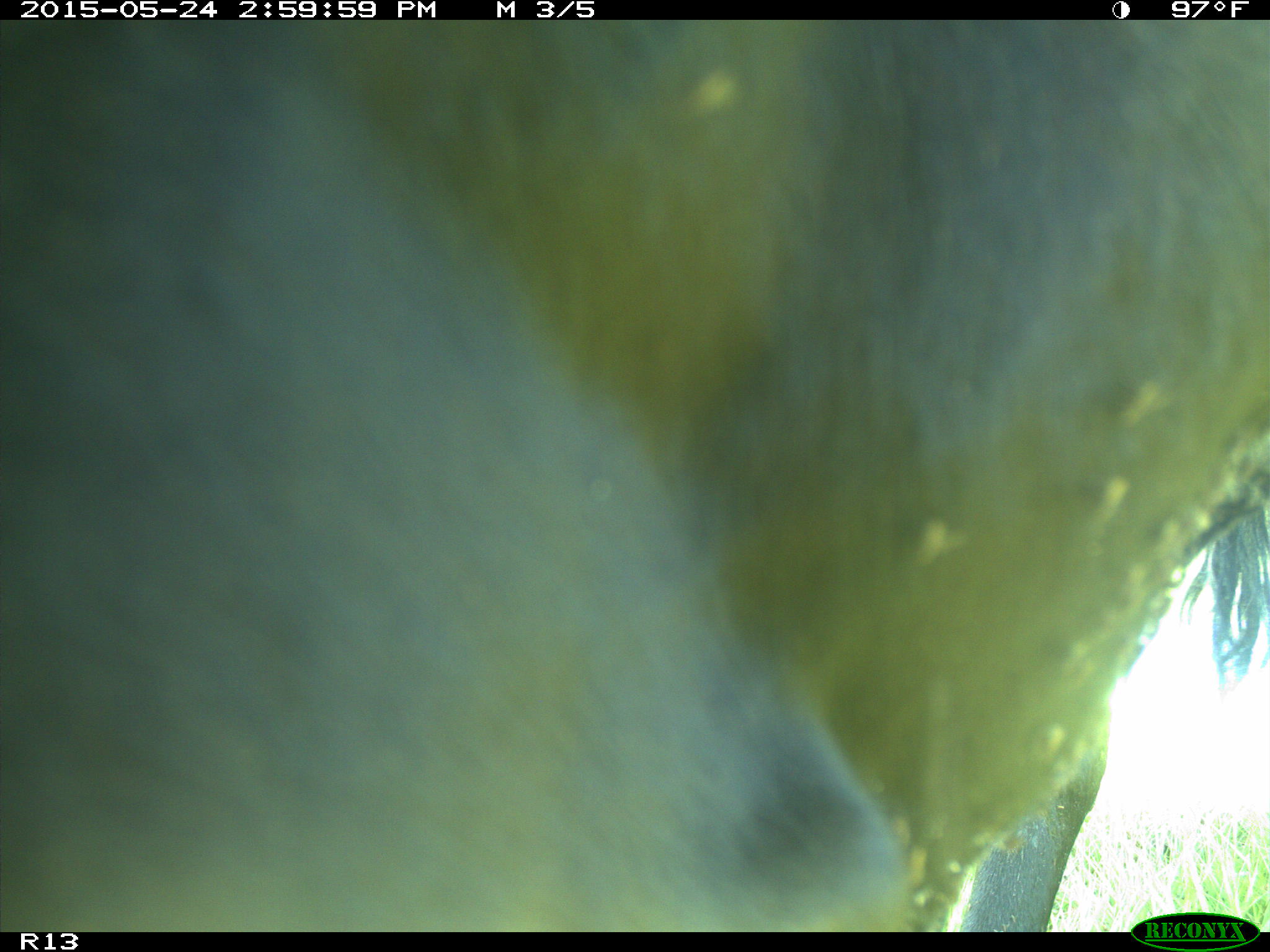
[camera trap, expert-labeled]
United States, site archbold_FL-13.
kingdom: Animalia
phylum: Chordata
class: Mammalia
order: Artiodactyla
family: Bovidae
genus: Bos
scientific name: Bos taurus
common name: domestic cow